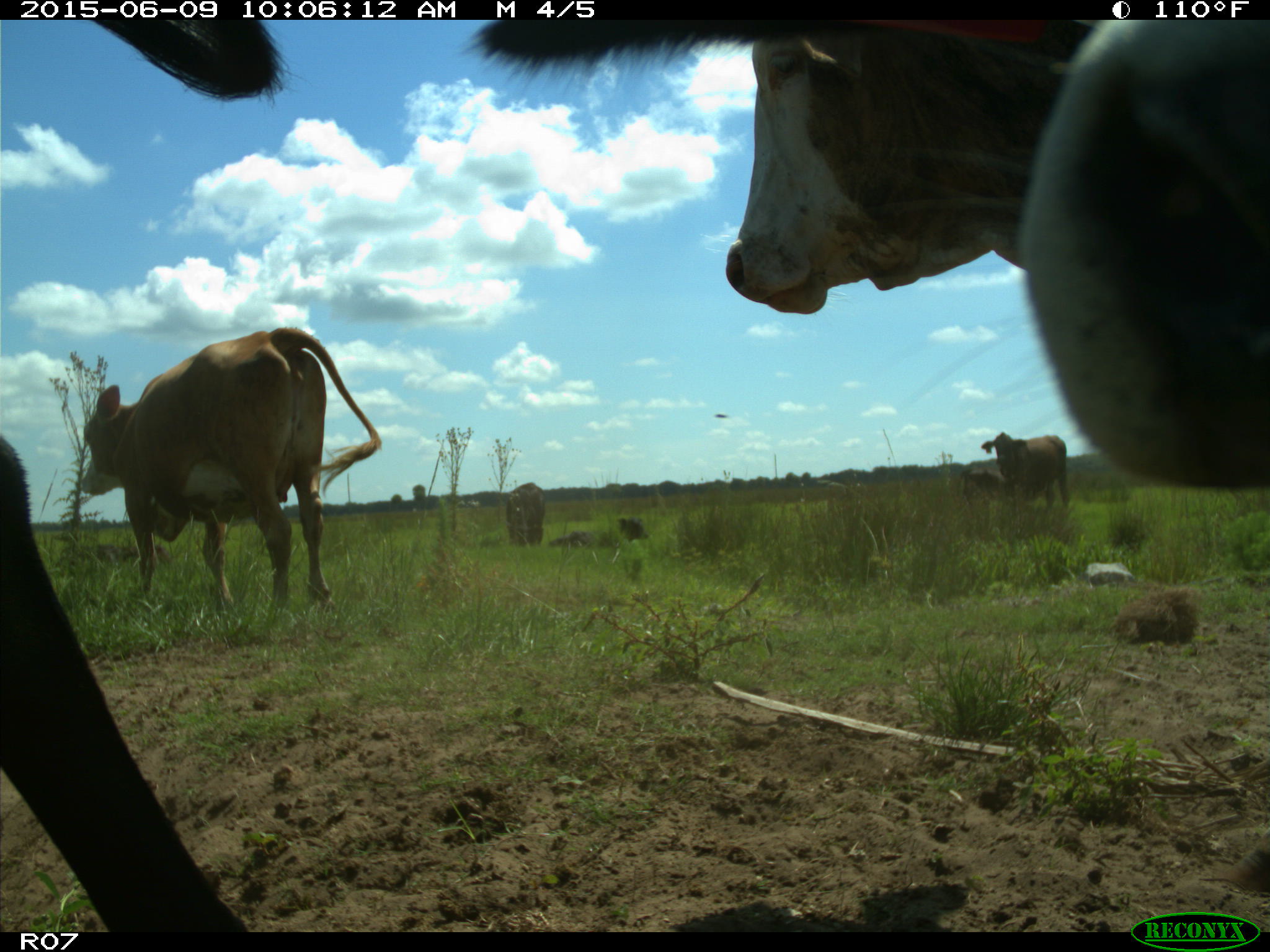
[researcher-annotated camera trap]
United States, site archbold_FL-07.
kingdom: Animalia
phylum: Chordata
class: Mammalia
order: Artiodactyla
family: Bovidae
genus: Bos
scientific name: Bos taurus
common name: domestic cow